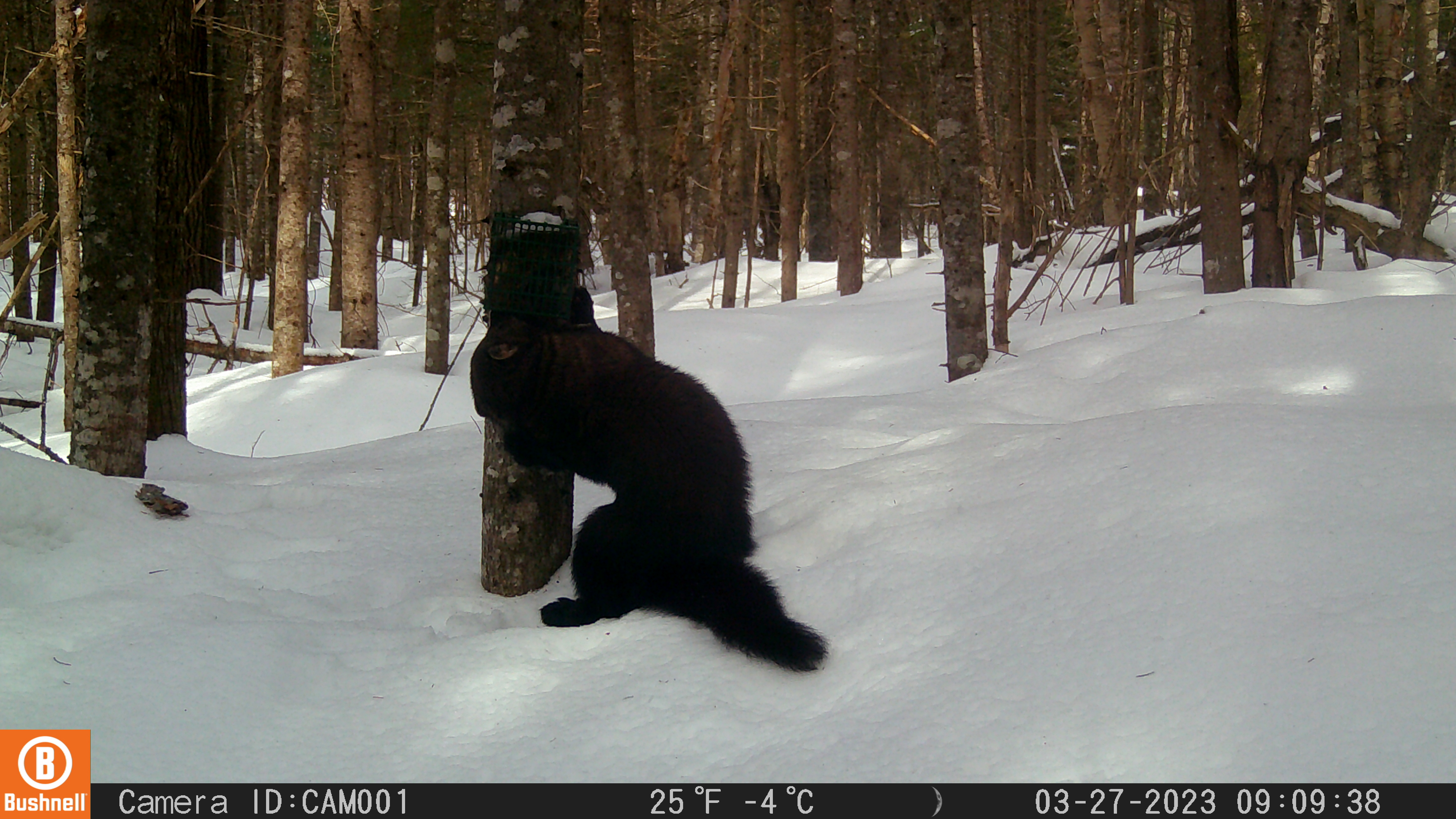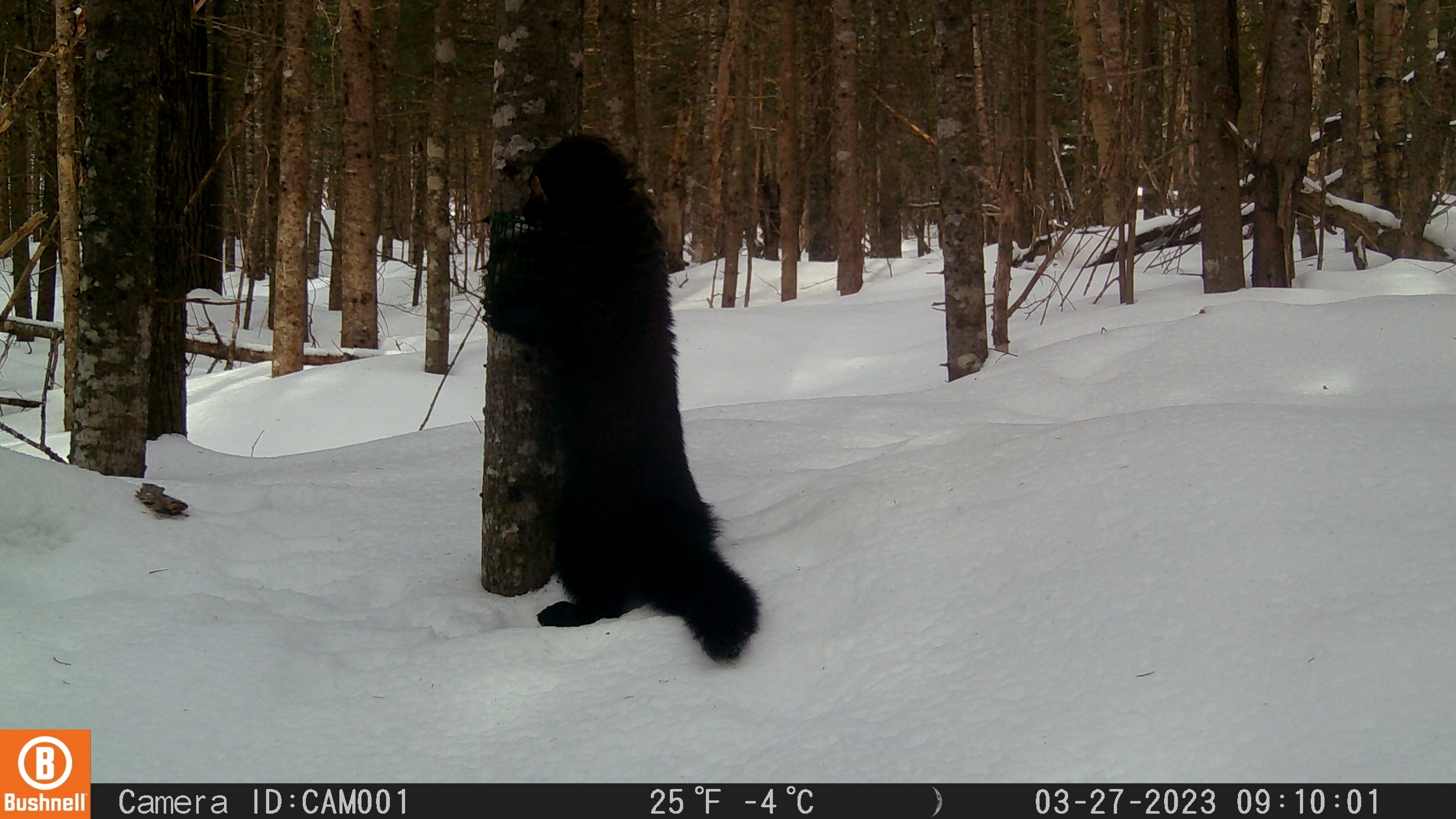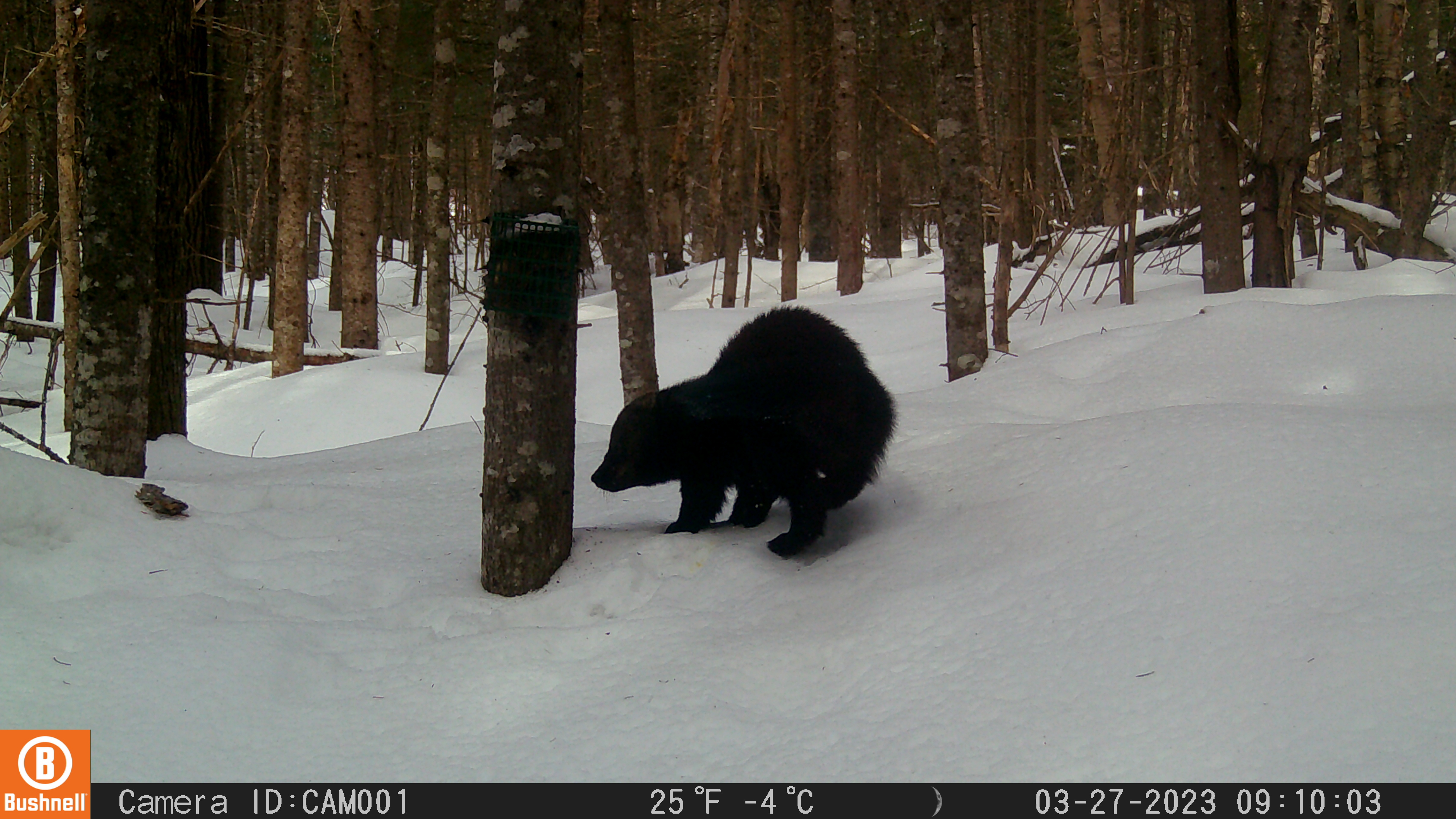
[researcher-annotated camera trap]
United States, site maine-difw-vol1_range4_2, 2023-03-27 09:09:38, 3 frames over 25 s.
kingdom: Animalia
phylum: Chordata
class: Mammalia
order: Carnivora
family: Mustelidae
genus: Pekania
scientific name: Pekania pennanti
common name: fisher